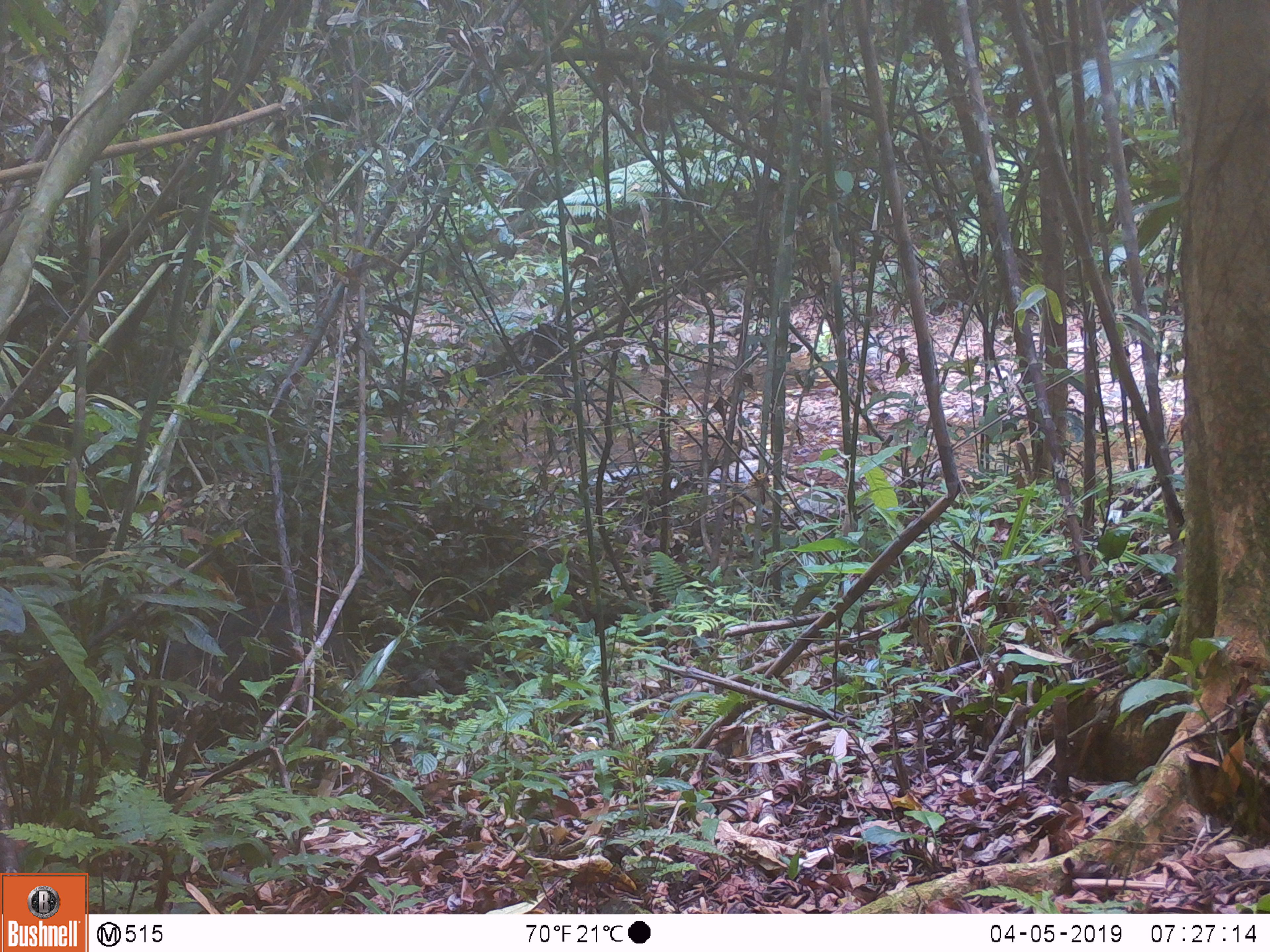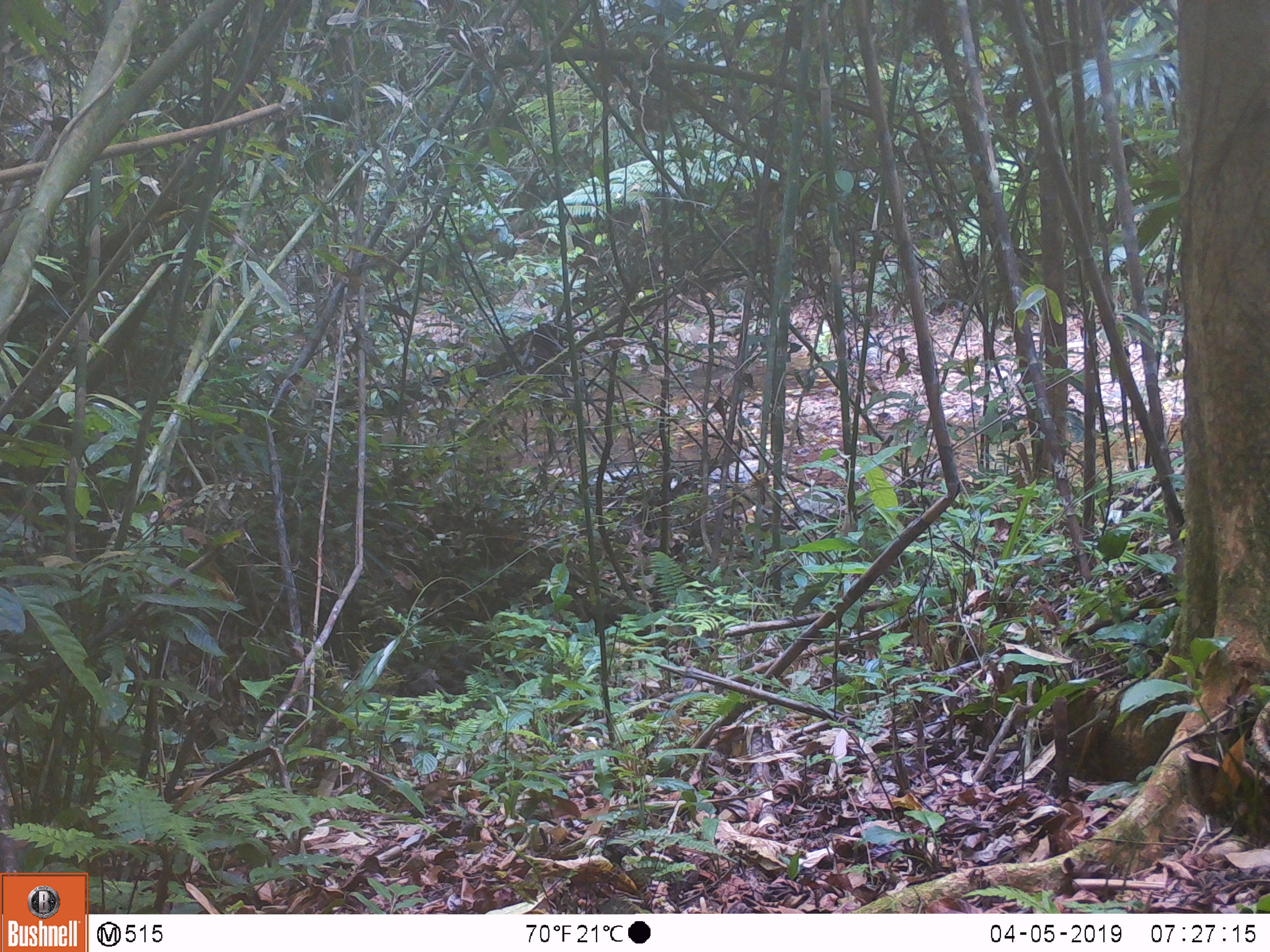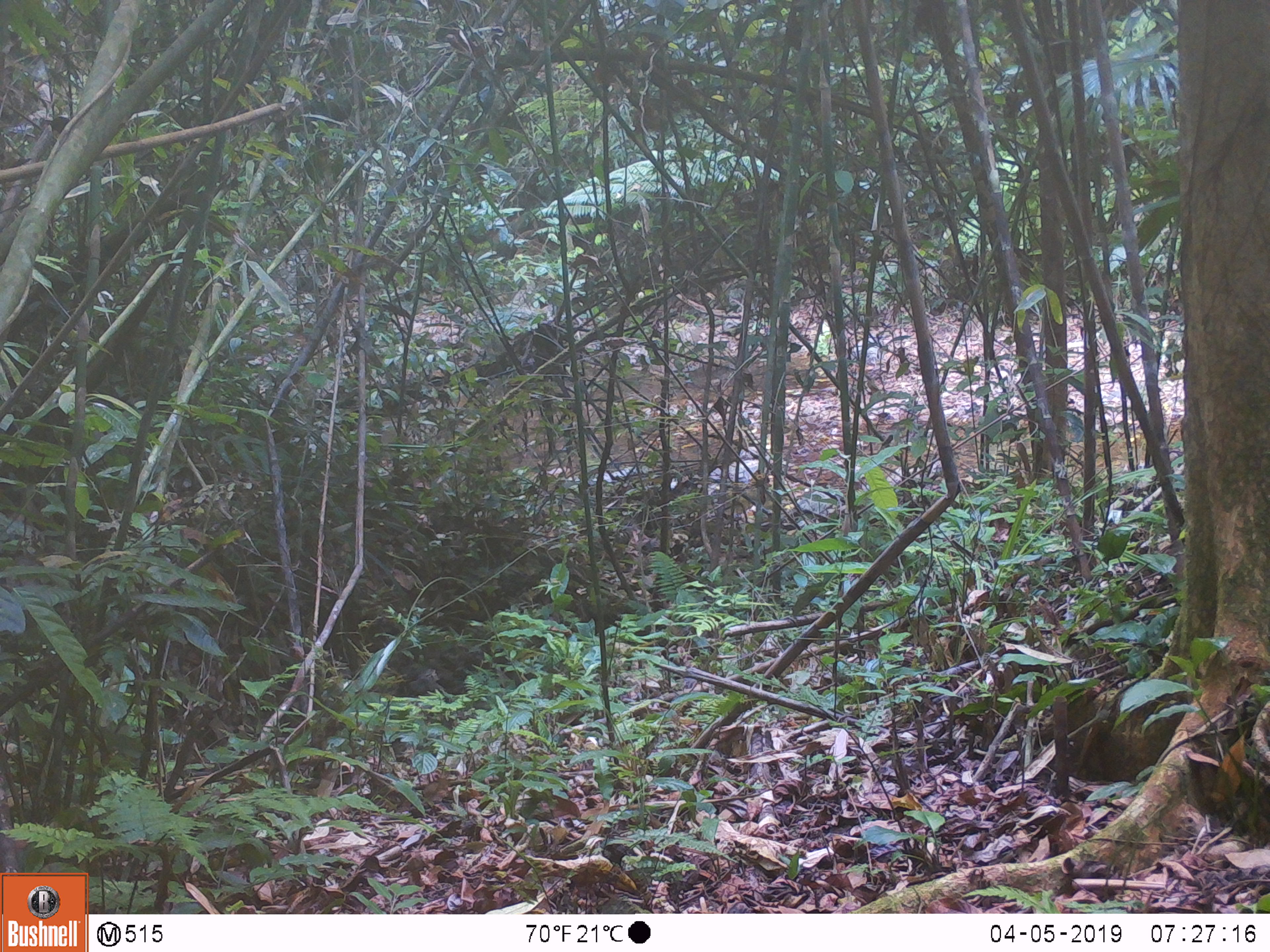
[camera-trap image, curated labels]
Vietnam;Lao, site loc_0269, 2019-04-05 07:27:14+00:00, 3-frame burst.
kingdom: Animalia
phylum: Chordata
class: Mammalia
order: Artiodactyla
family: Suidae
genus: Sus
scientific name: Sus scrofa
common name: eurasian wild pig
Eurasian wild pig (Sus scrofa). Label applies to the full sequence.